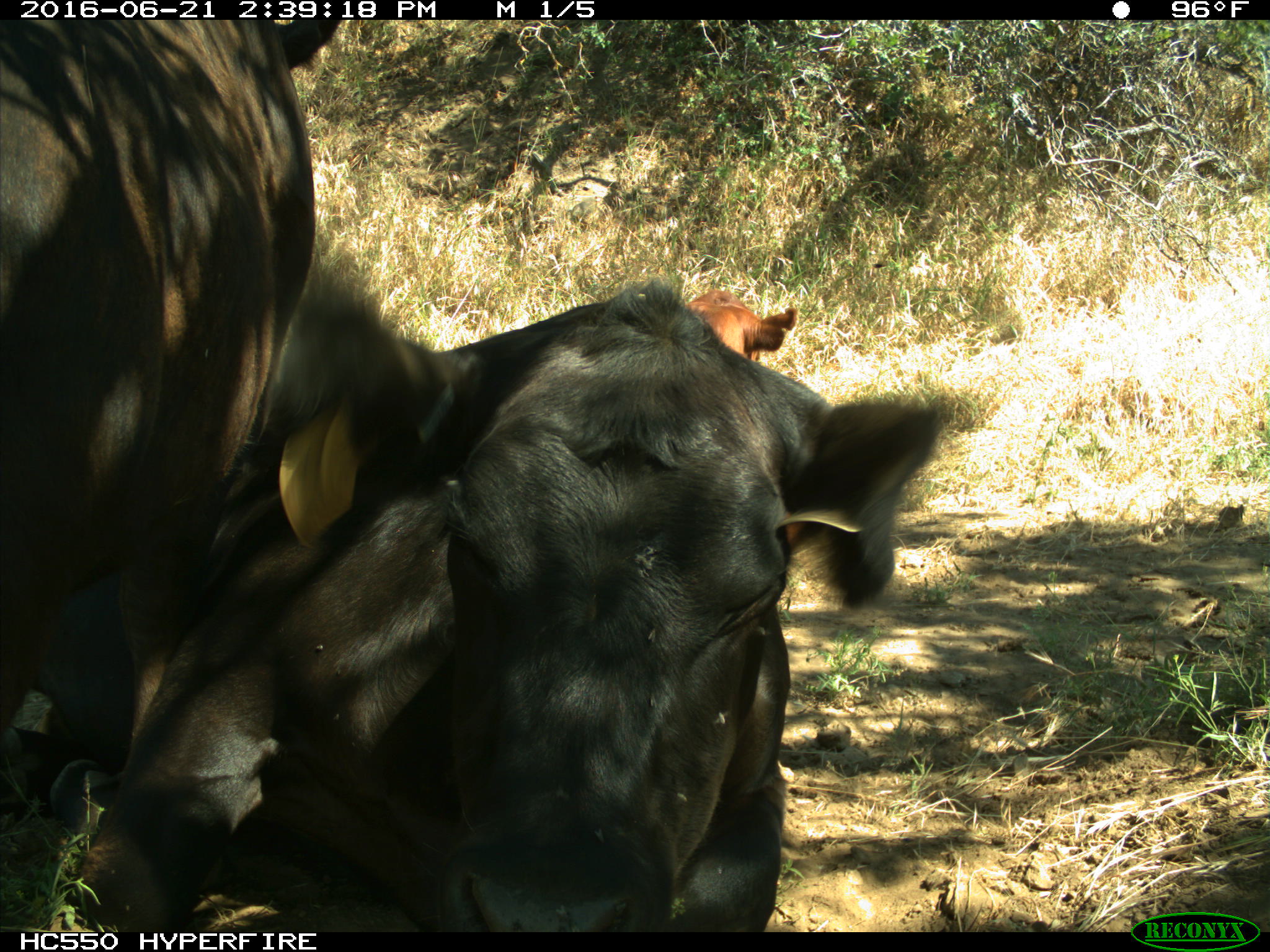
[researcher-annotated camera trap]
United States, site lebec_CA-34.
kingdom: Animalia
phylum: Chordata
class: Mammalia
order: Artiodactyla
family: Bovidae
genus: Bos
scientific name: Bos taurus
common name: domestic cow